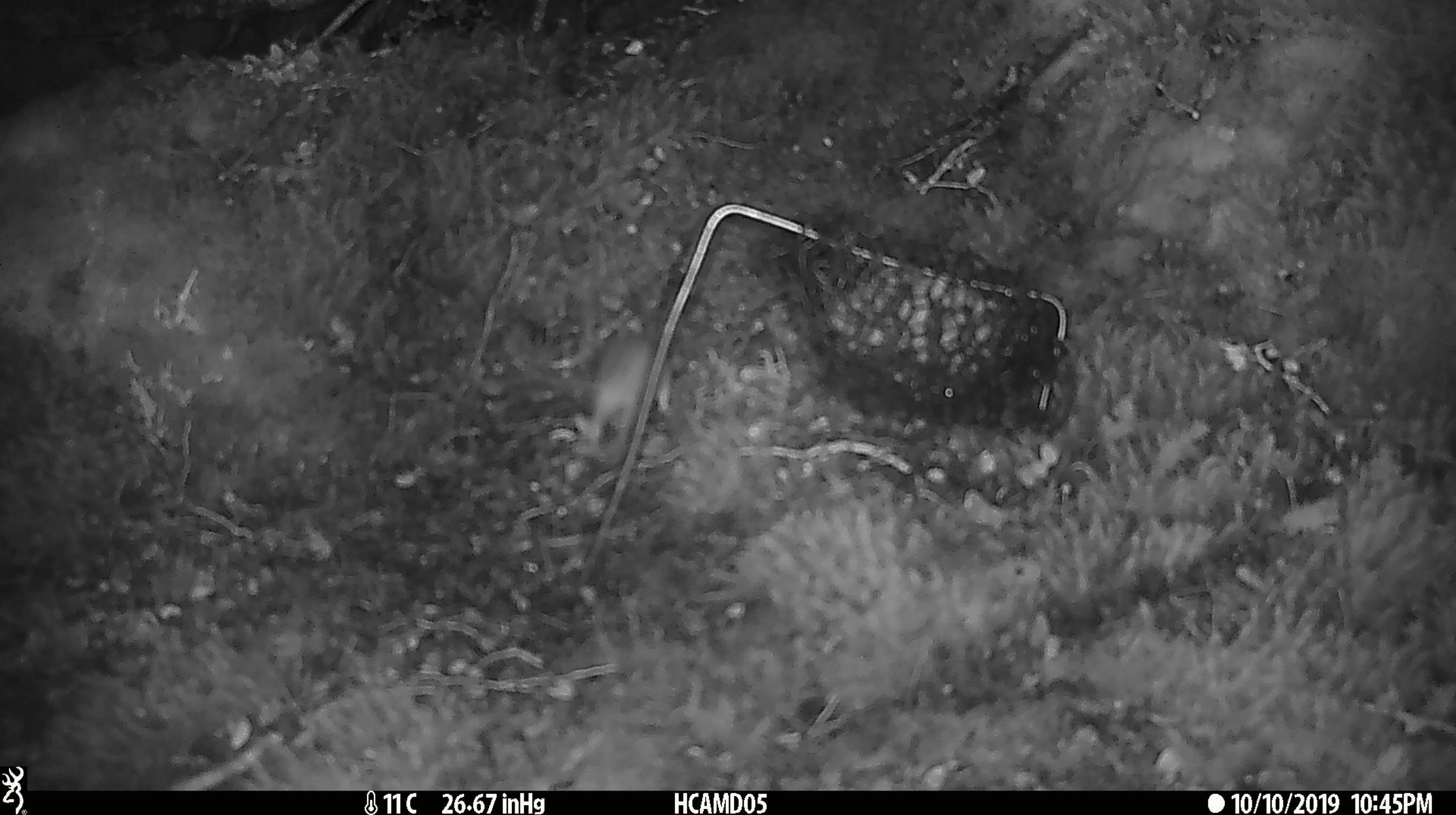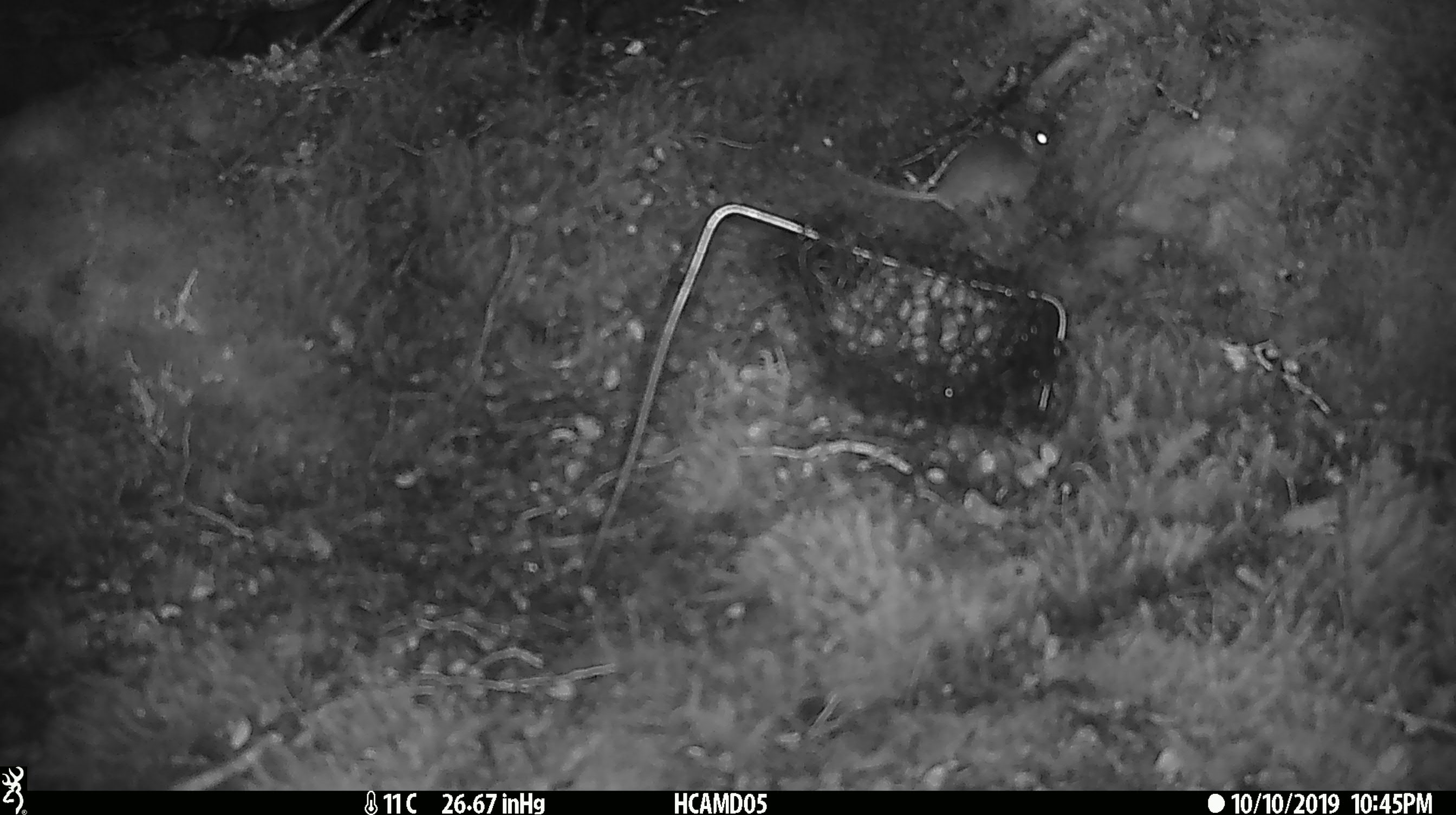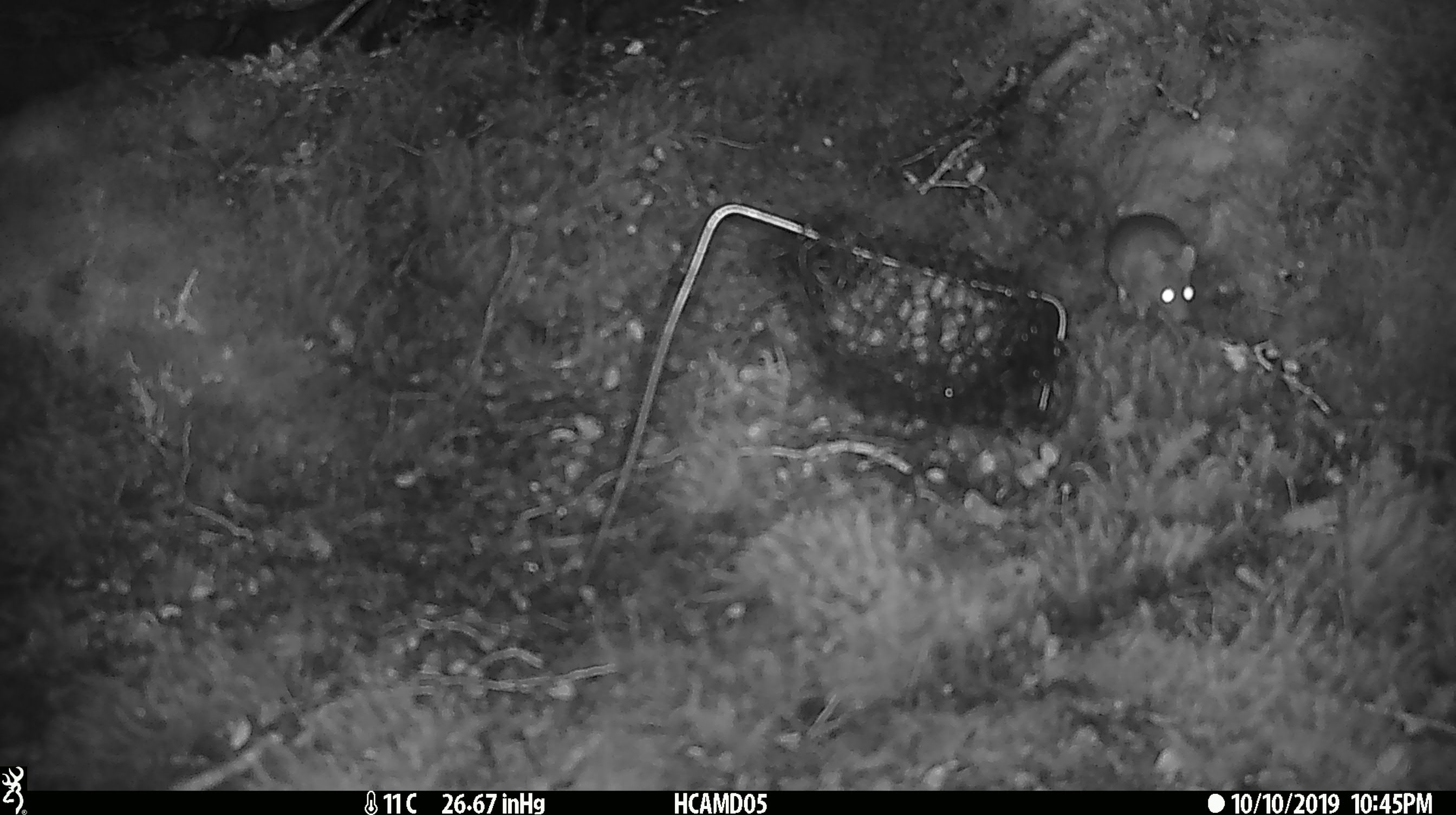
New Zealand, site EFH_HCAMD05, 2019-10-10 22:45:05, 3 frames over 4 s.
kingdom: Animalia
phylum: Chordata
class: Mammalia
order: Rodentia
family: Muridae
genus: Mus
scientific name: Mus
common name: mouse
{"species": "mouse (Mus)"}